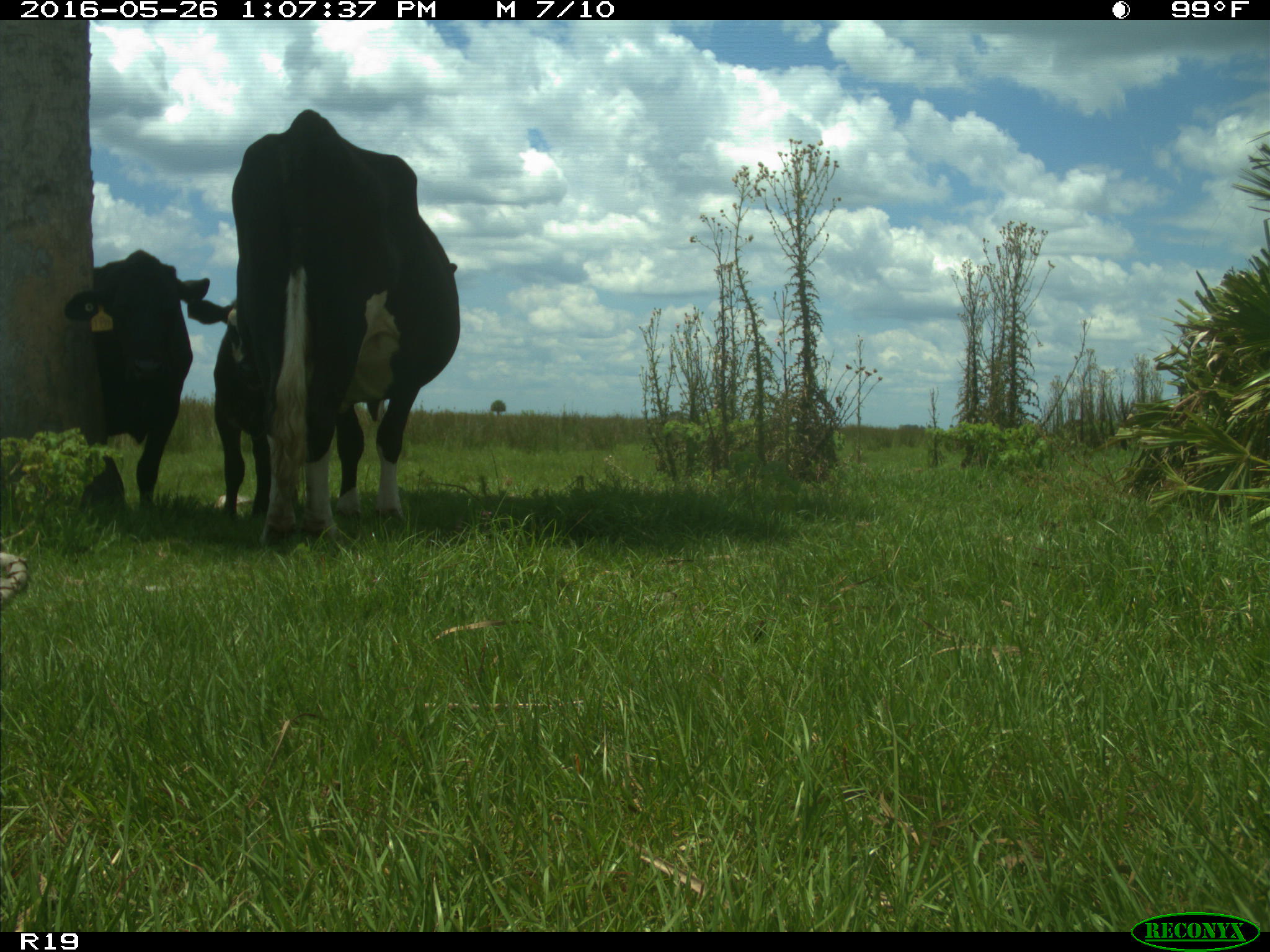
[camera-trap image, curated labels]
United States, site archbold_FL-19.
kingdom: Animalia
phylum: Chordata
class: Mammalia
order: Artiodactyla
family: Bovidae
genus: Bos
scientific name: Bos taurus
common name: domestic cow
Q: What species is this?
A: Bos taurus (domestic cow).